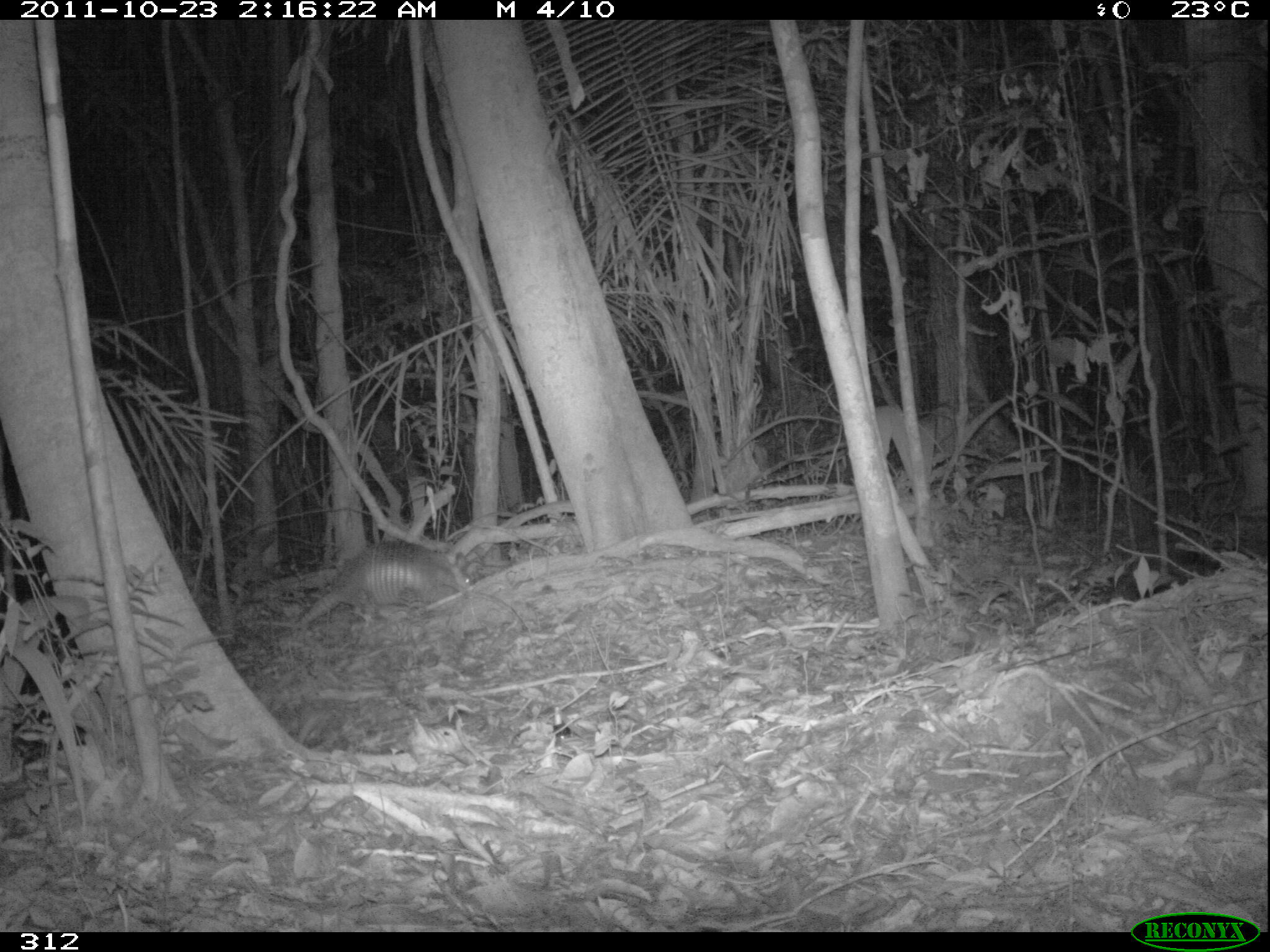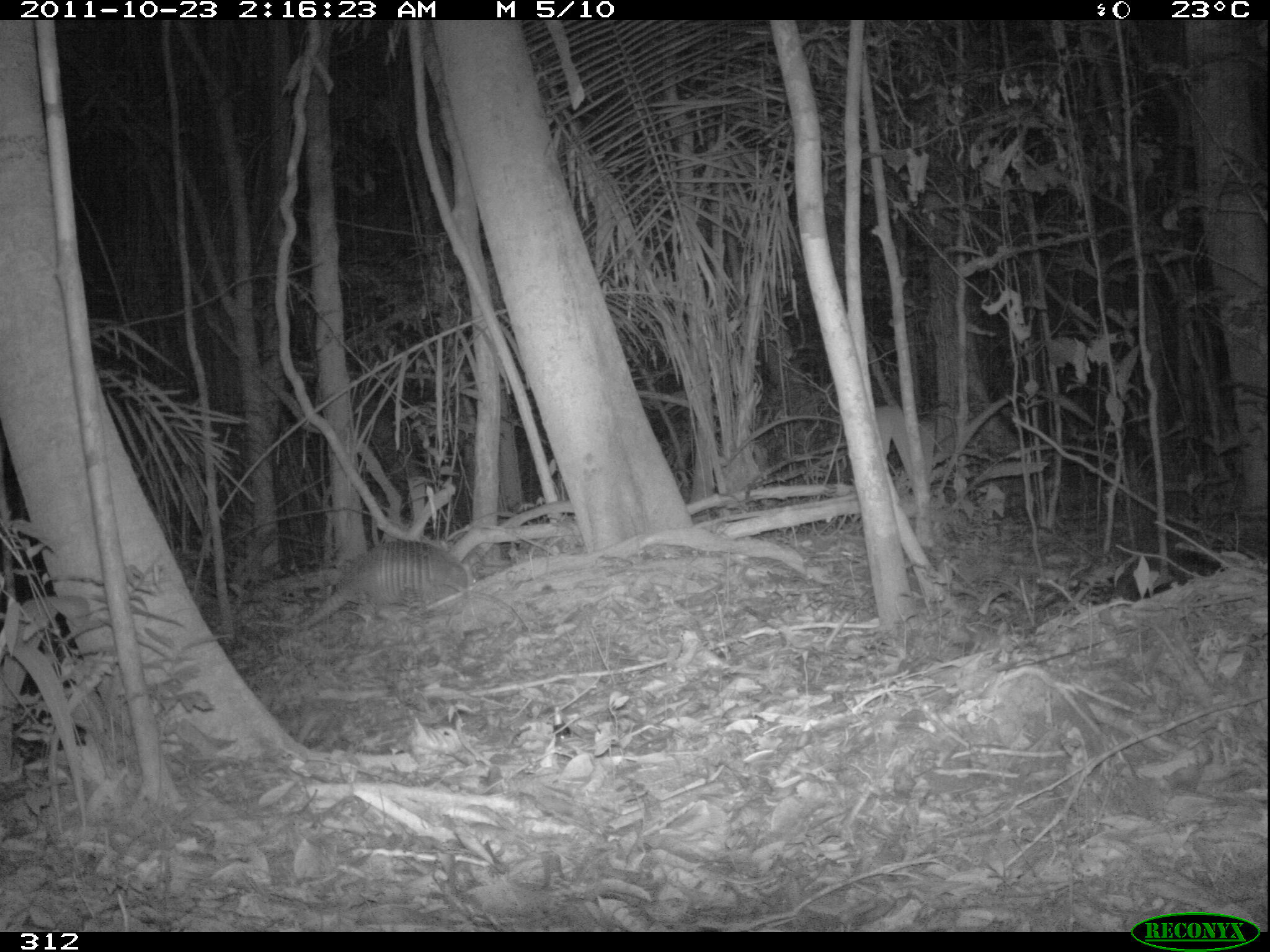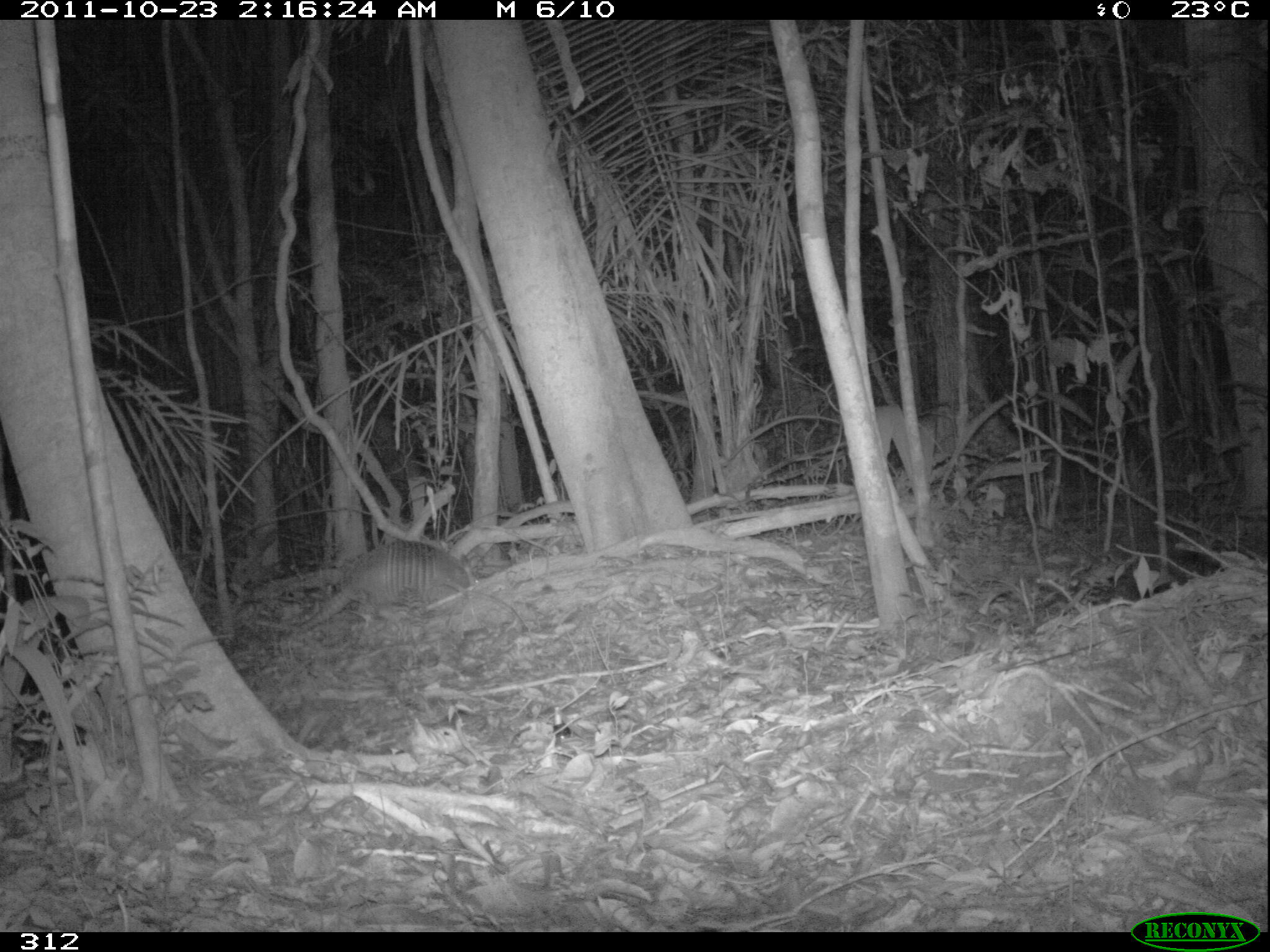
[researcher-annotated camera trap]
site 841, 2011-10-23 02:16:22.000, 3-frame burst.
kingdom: Animalia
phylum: Chordata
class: Mammalia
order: Cingulata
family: Dasypodidae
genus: Dasypus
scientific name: Dasypus kappleri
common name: greater long-nosed armadillo